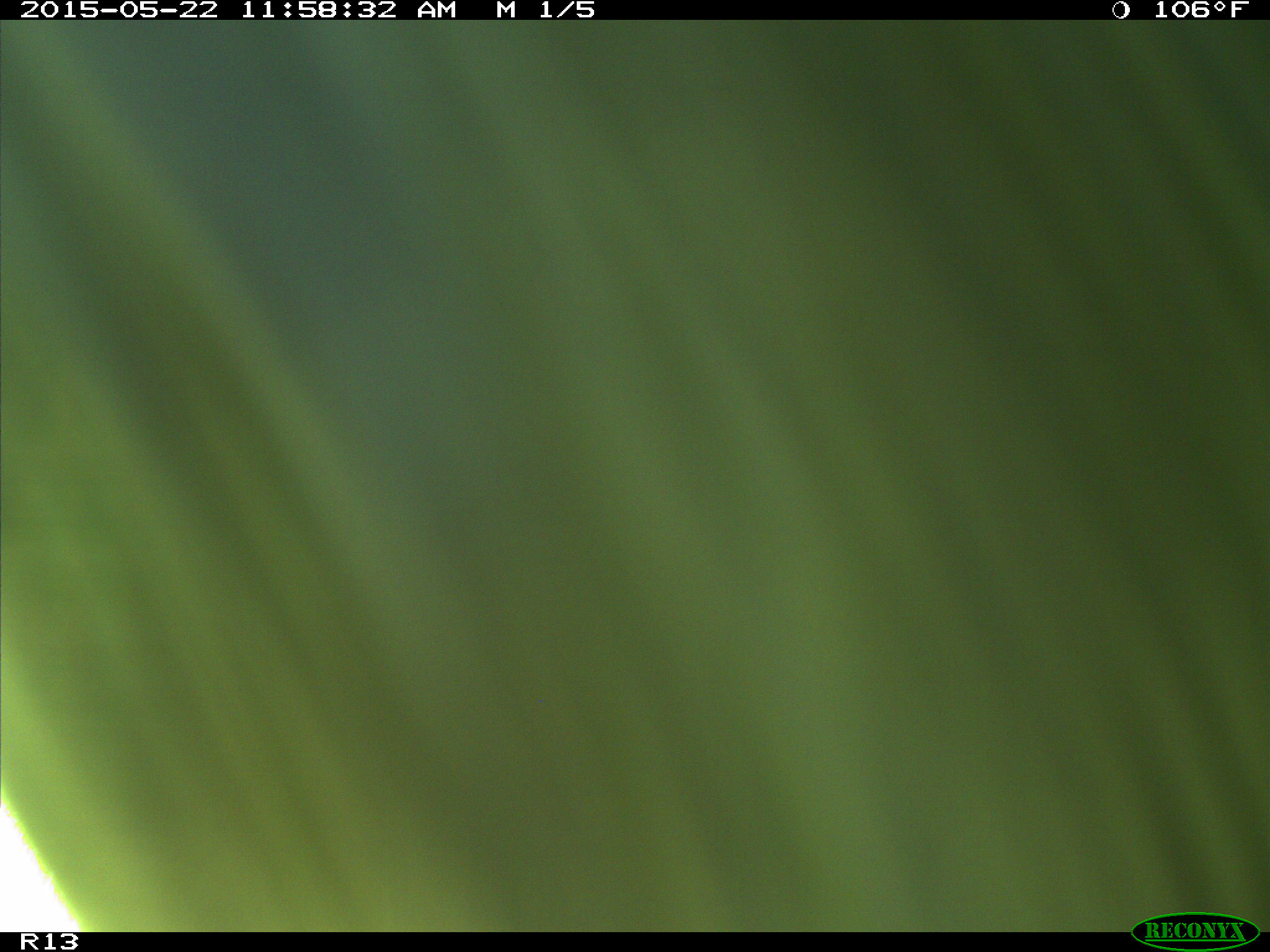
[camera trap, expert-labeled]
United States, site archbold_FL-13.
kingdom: Animalia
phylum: Chordata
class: Mammalia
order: Artiodactyla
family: Bovidae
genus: Bos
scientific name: Bos taurus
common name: domestic cow